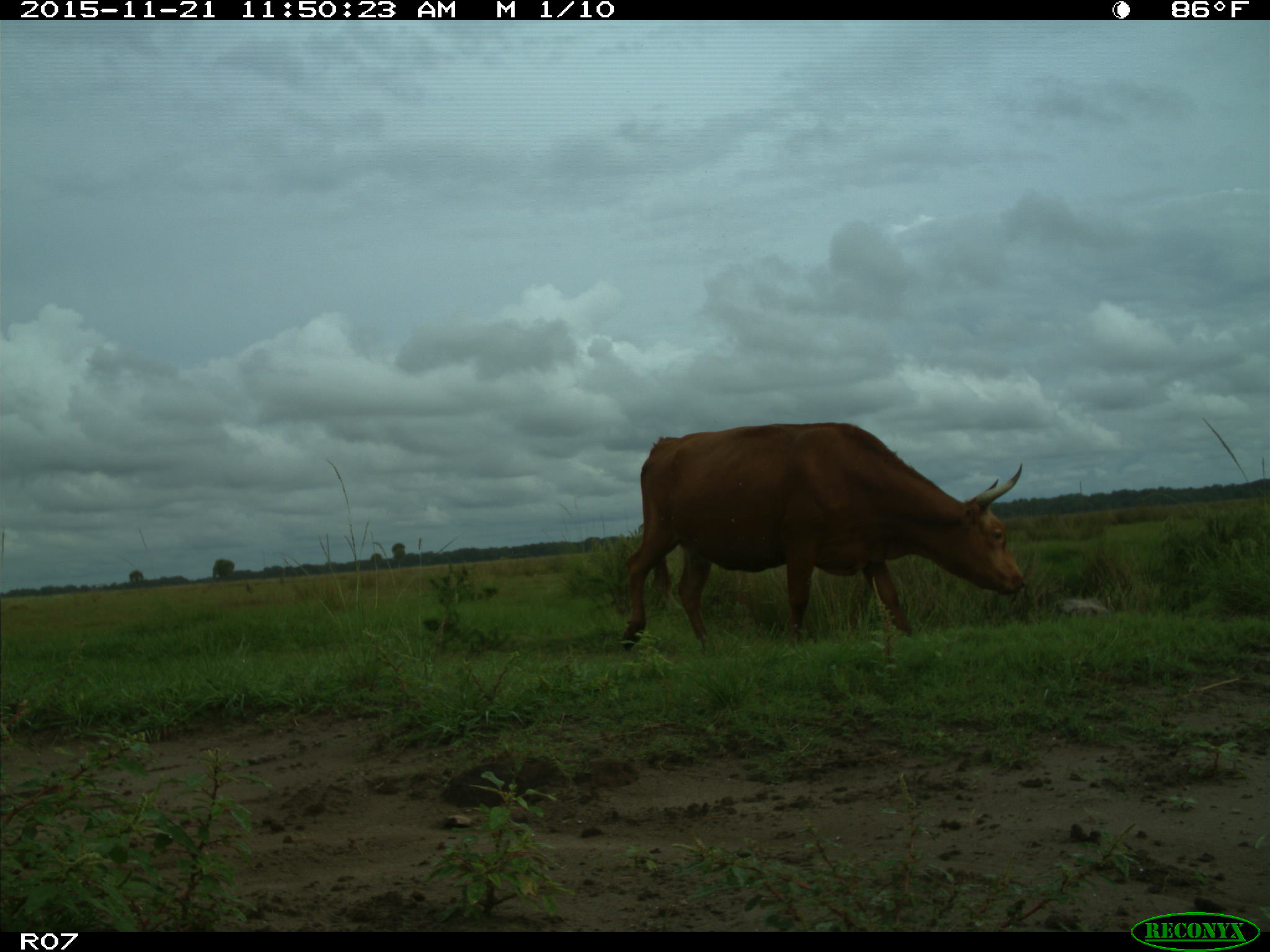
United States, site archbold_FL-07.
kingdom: Animalia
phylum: Chordata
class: Mammalia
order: Artiodactyla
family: Bovidae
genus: Bos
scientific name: Bos taurus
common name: domestic cow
Bos taurus (domestic cow).